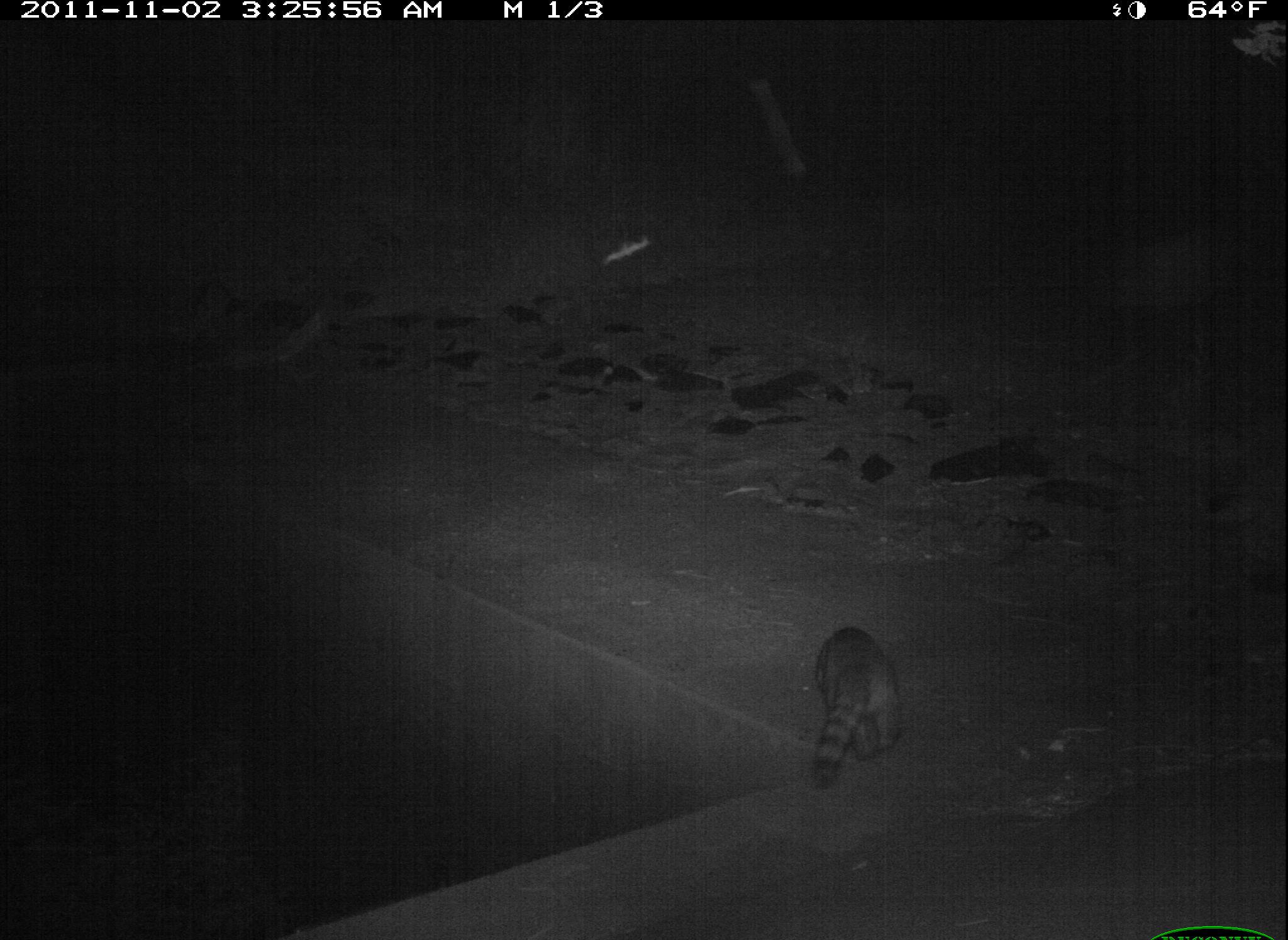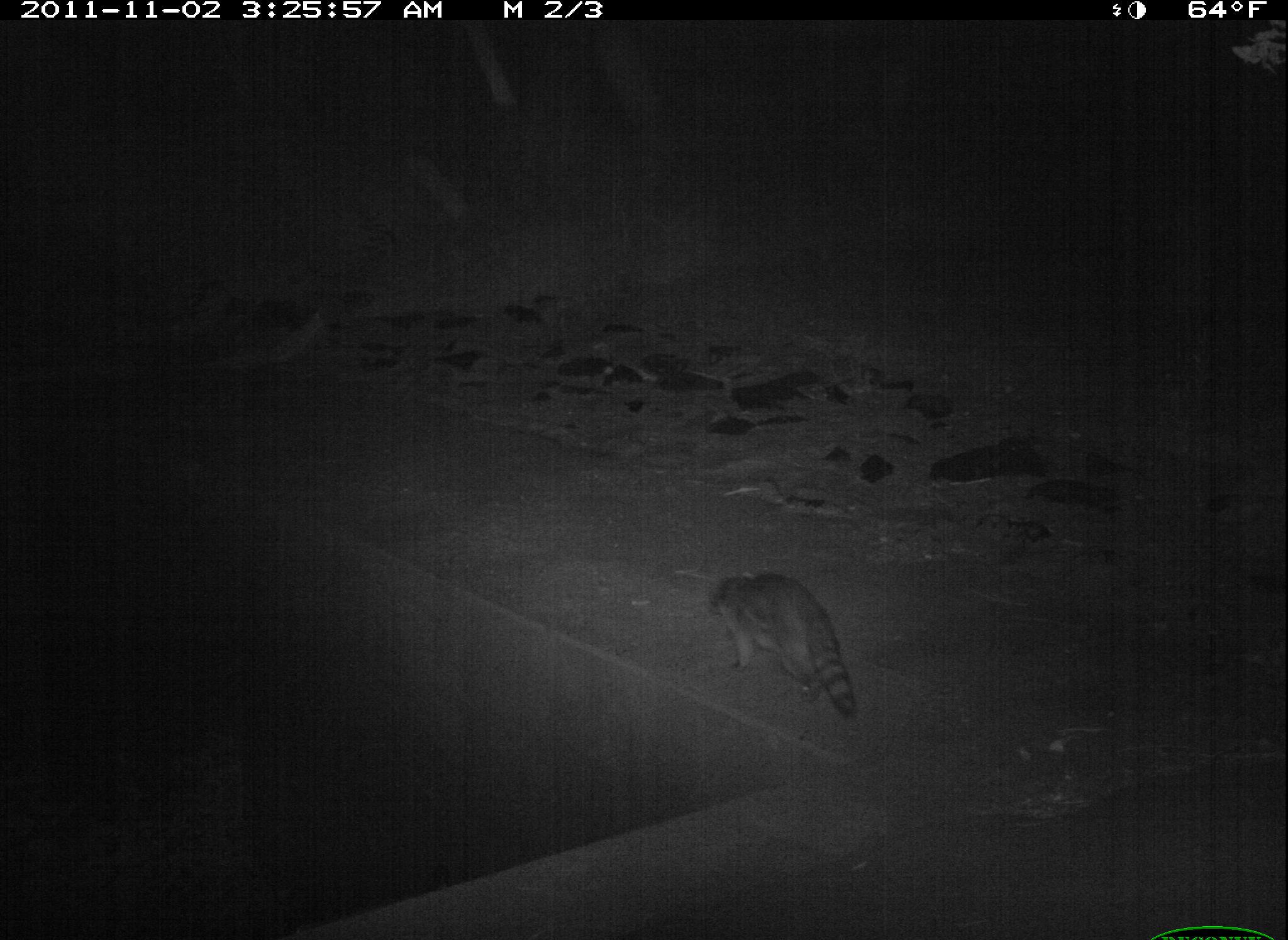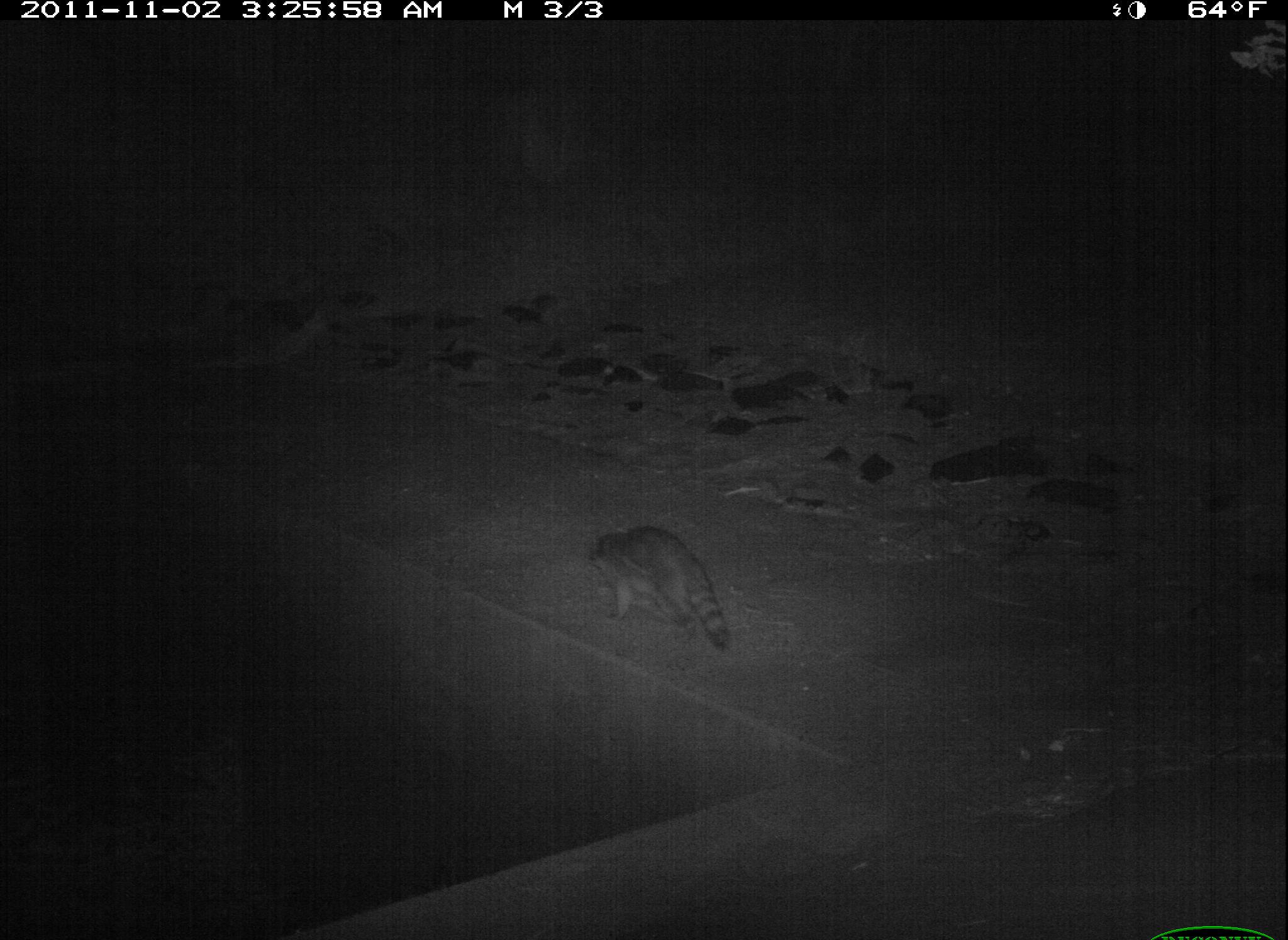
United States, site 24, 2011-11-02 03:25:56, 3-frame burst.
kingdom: Animalia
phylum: Chordata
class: Mammalia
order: Carnivora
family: Procyonidae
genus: Procyon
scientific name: Procyon lotor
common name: raccoon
Raccoon (Procyon lotor).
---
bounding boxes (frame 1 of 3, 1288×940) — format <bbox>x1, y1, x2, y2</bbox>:
raccoon: <bbox>814, 627, 898, 793</bbox>; <bbox>1111, 237, 1210, 305</bbox>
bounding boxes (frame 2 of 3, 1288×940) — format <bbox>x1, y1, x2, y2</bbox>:
raccoon: <bbox>708, 573, 855, 719</bbox>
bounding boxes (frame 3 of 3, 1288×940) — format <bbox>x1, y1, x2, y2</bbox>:
raccoon: <bbox>586, 527, 729, 649</bbox>